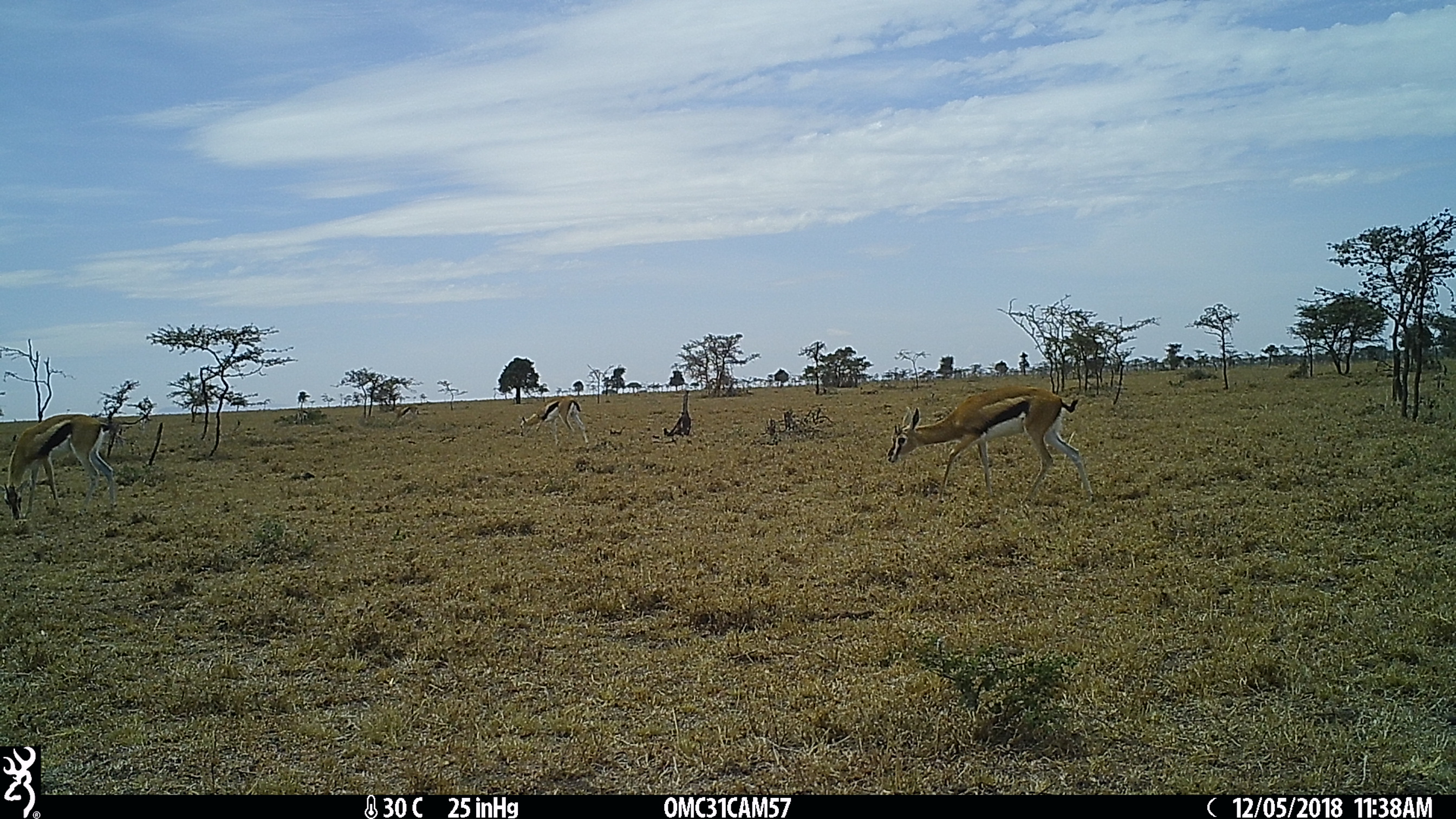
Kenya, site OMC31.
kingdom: Animalia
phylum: Chordata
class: Mammalia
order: Artiodactyla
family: Bovidae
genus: Eudorcas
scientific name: Eudorcas thomsonii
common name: thomon's gazelle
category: gazelle thomsons